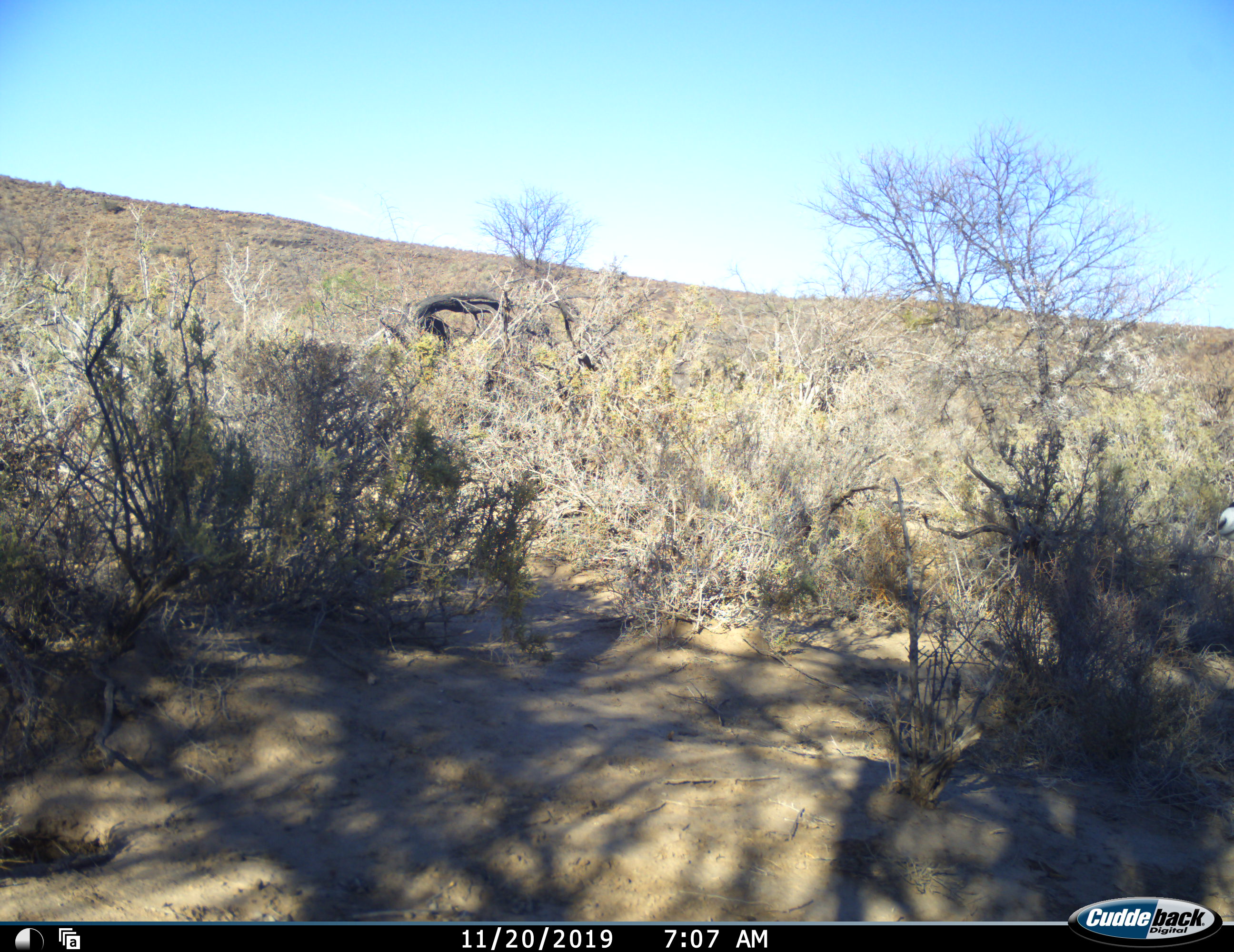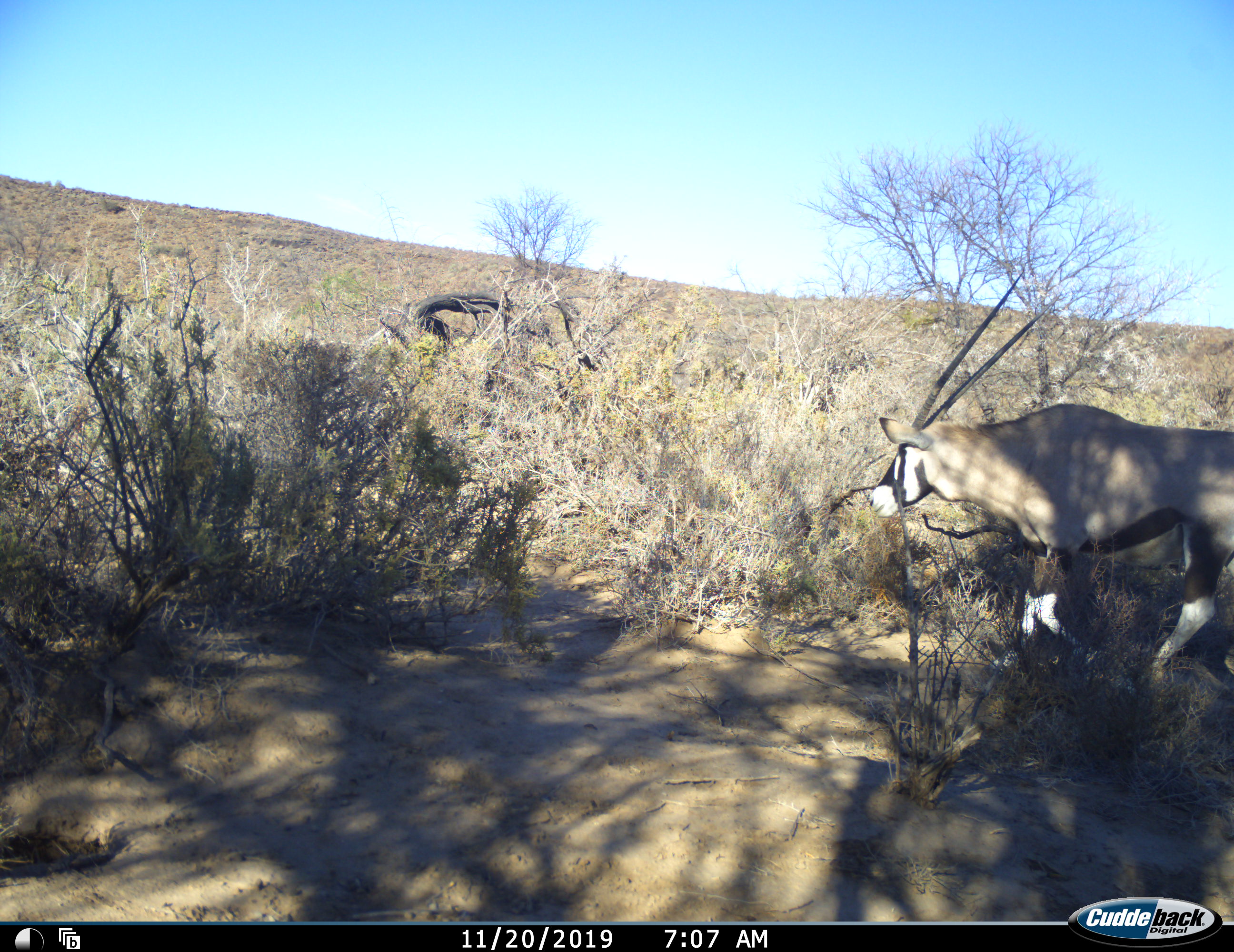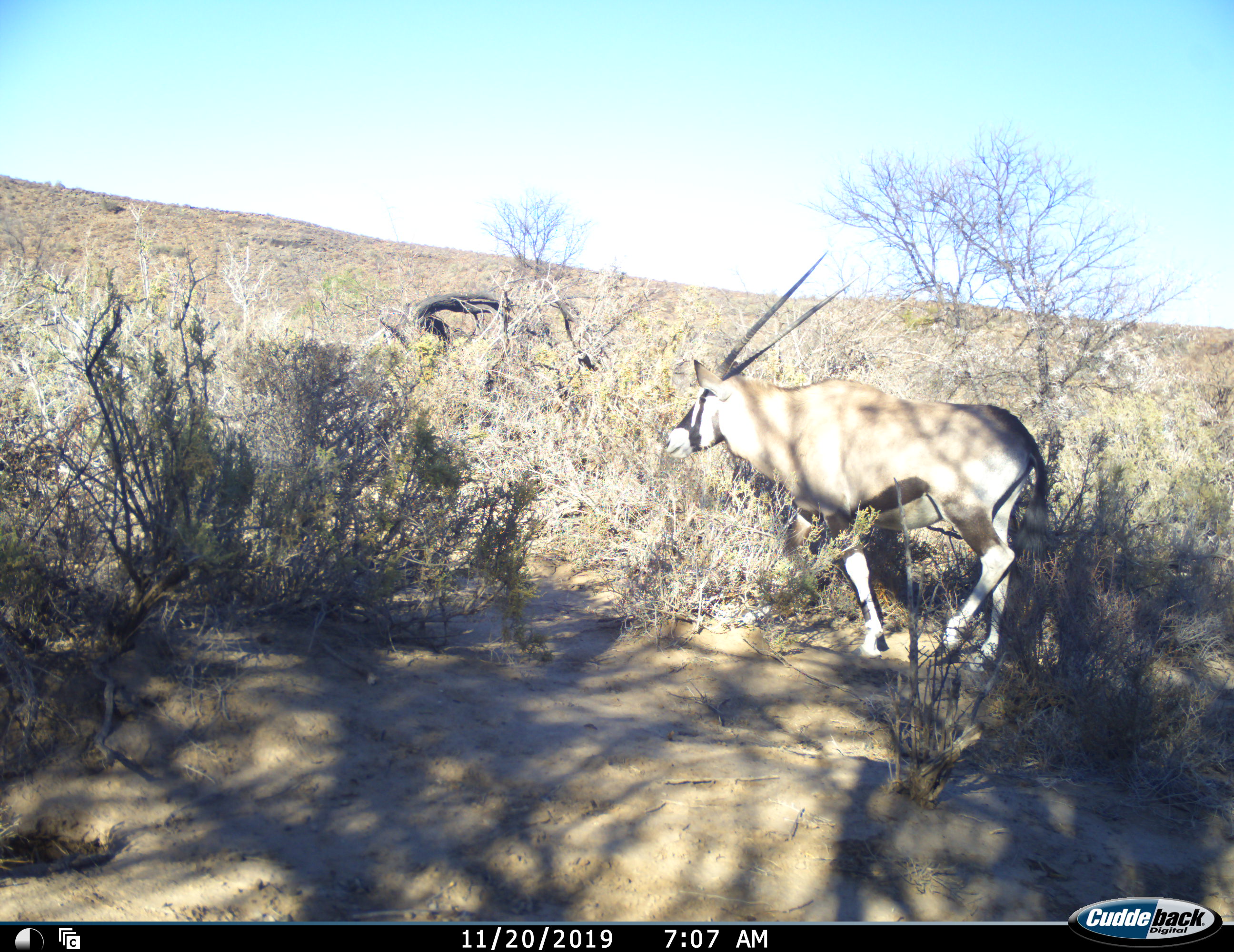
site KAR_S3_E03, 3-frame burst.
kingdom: Animalia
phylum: Chordata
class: Mammalia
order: Artiodactyla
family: Bovidae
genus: Oryx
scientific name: Oryx gazella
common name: gemsbok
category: oryx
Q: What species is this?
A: Oryx (gemsbok) (Oryx gazella).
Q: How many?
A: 1.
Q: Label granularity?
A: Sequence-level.